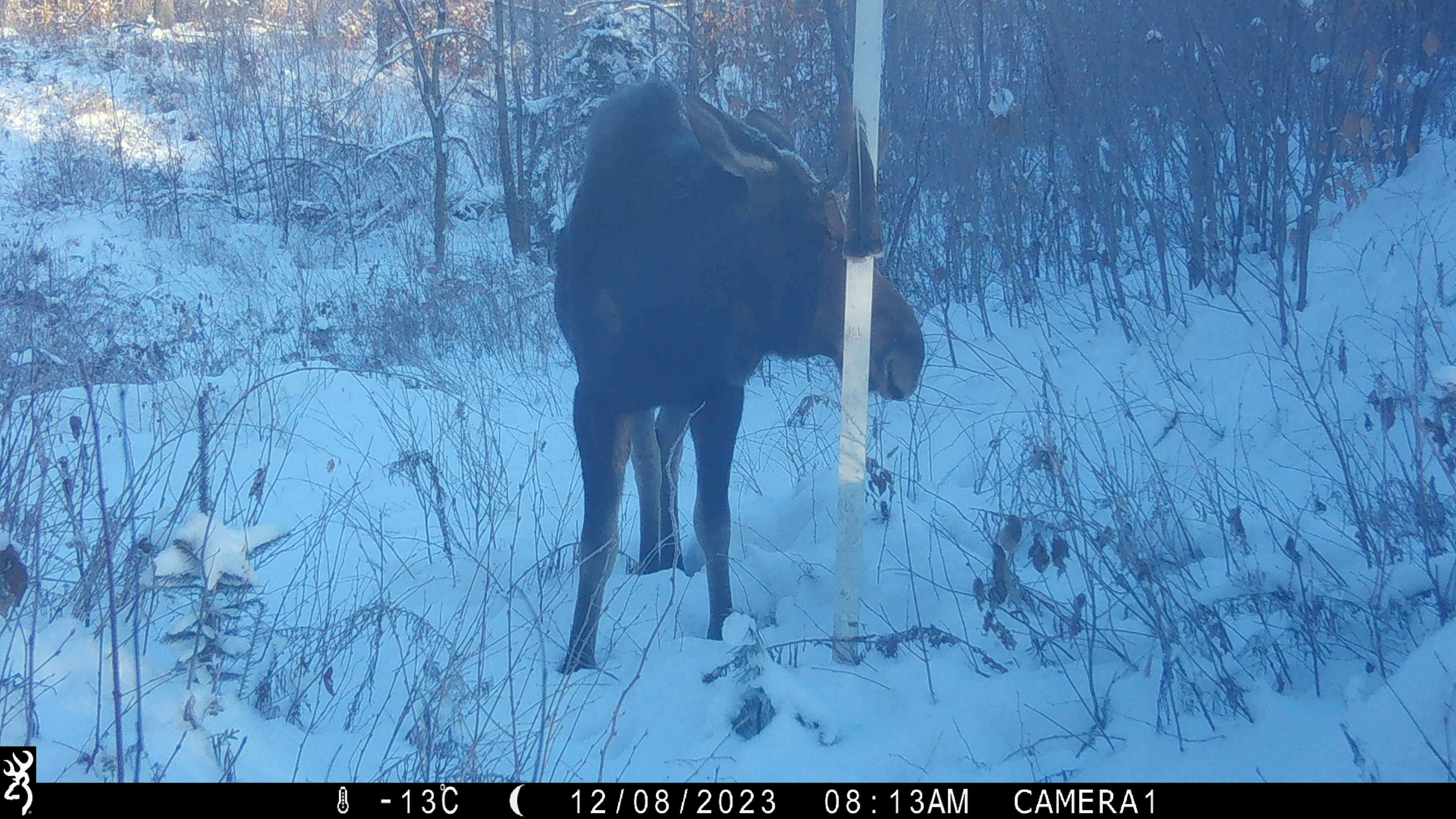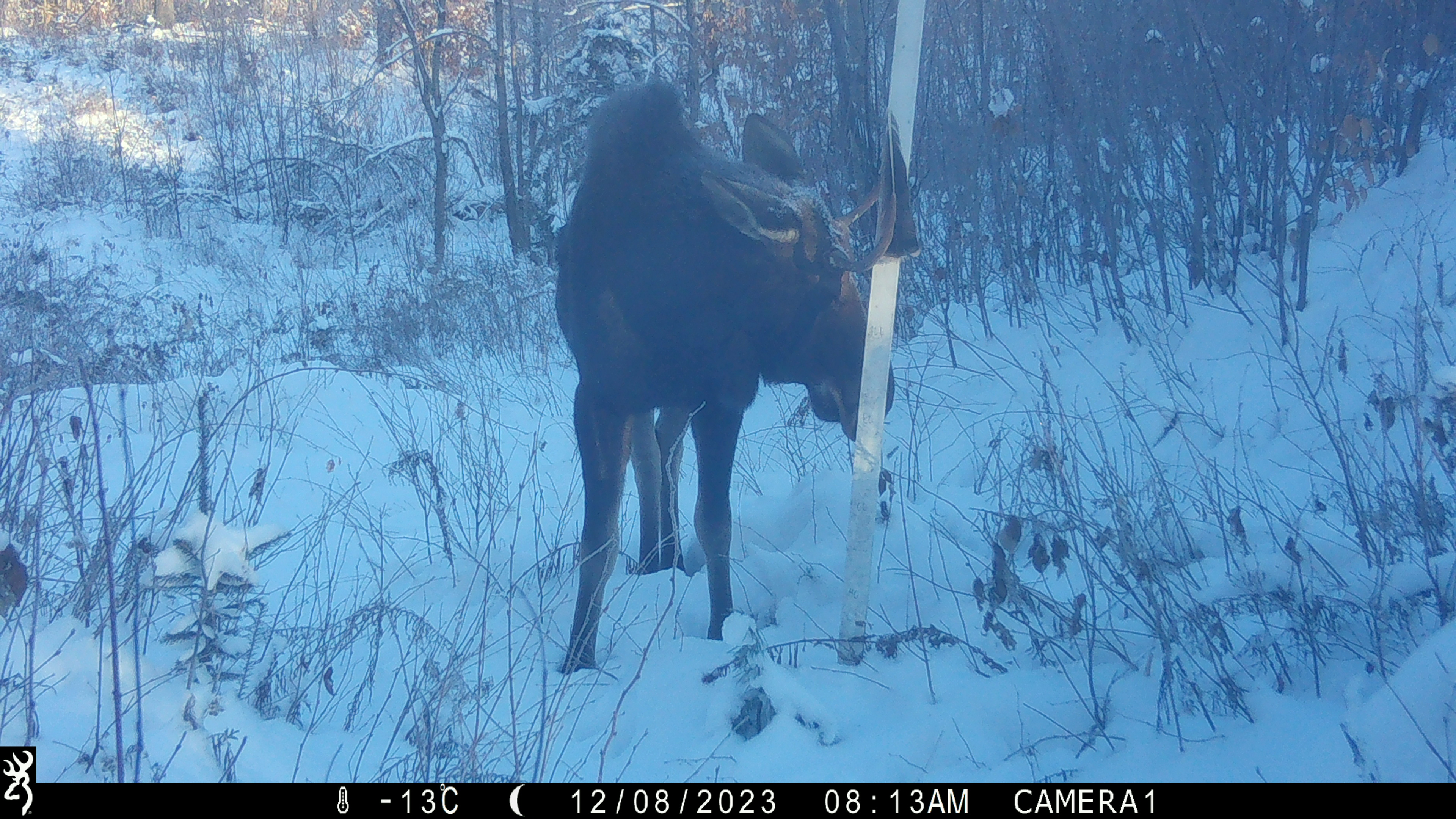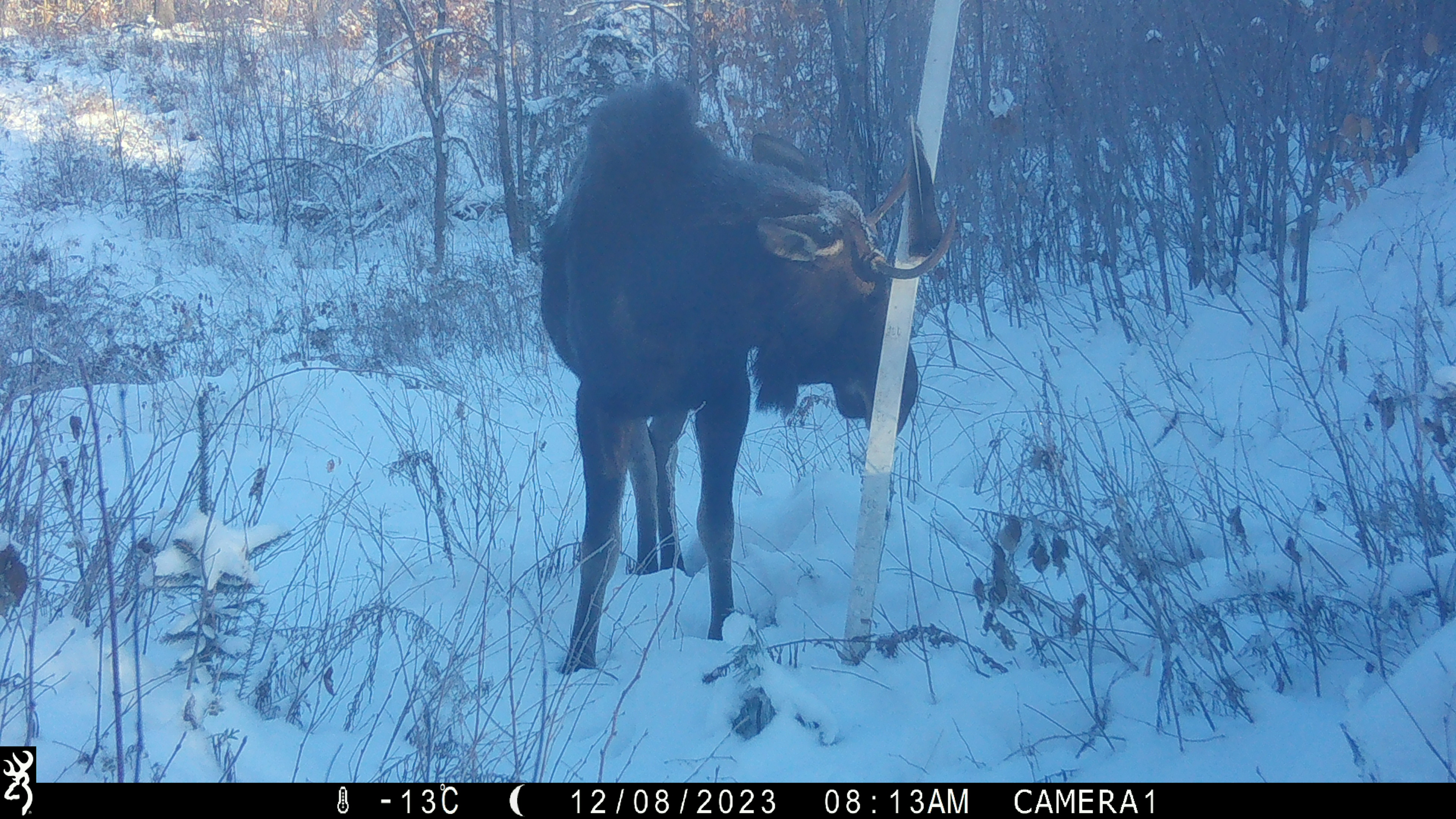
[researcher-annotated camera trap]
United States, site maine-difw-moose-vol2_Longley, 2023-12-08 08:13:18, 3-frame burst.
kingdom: Animalia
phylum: Chordata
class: Mammalia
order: Artiodactyla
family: Cervidae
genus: Alces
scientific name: Alces alces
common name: moose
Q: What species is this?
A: Moose (Alces alces).